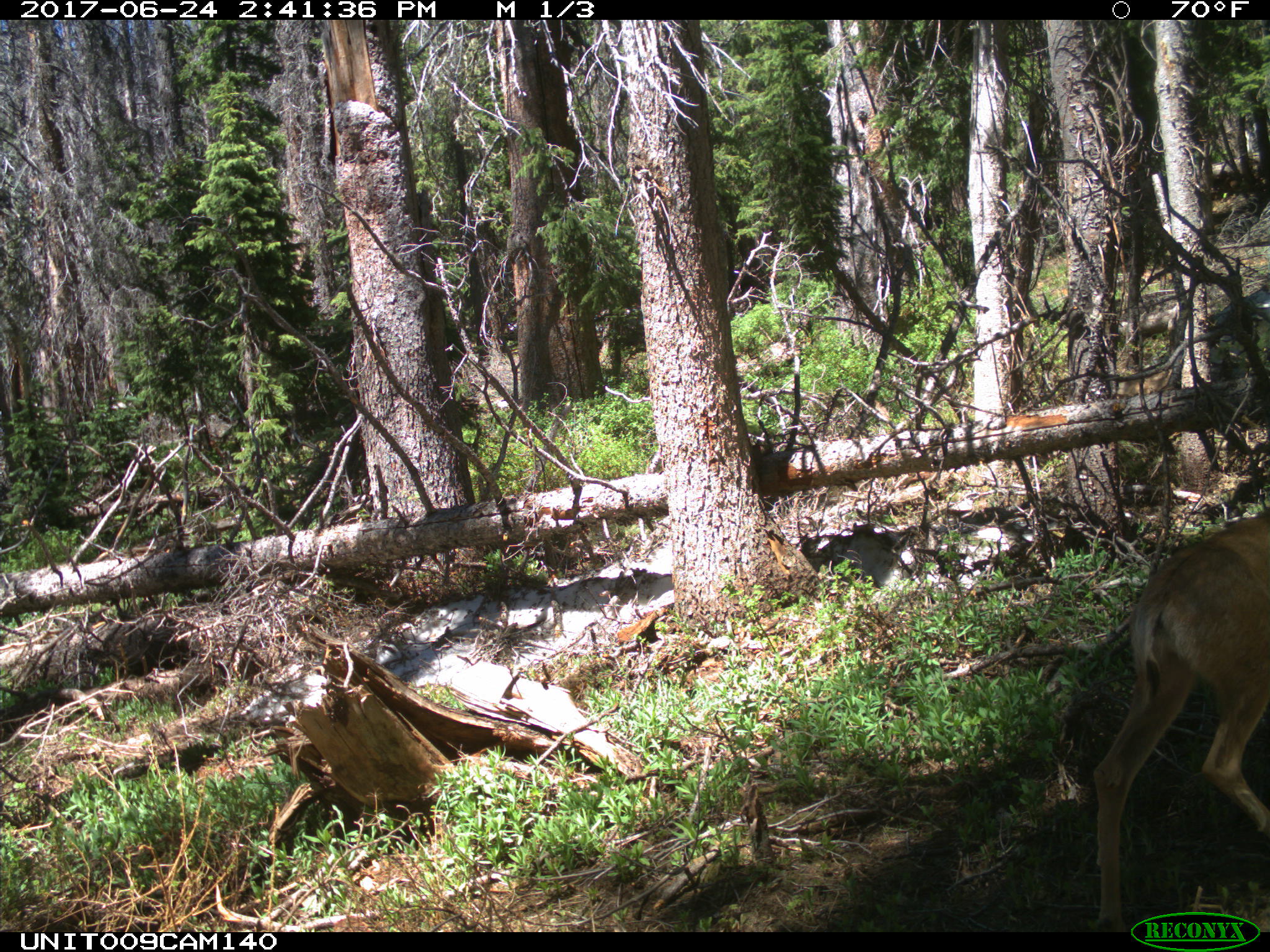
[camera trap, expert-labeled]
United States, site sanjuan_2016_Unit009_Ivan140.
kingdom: Animalia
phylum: Chordata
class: Mammalia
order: Artiodactyla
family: Cervidae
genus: Odocoileus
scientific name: Odocoileus hemionus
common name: mule deer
Odocoileus hemionus (mule deer).